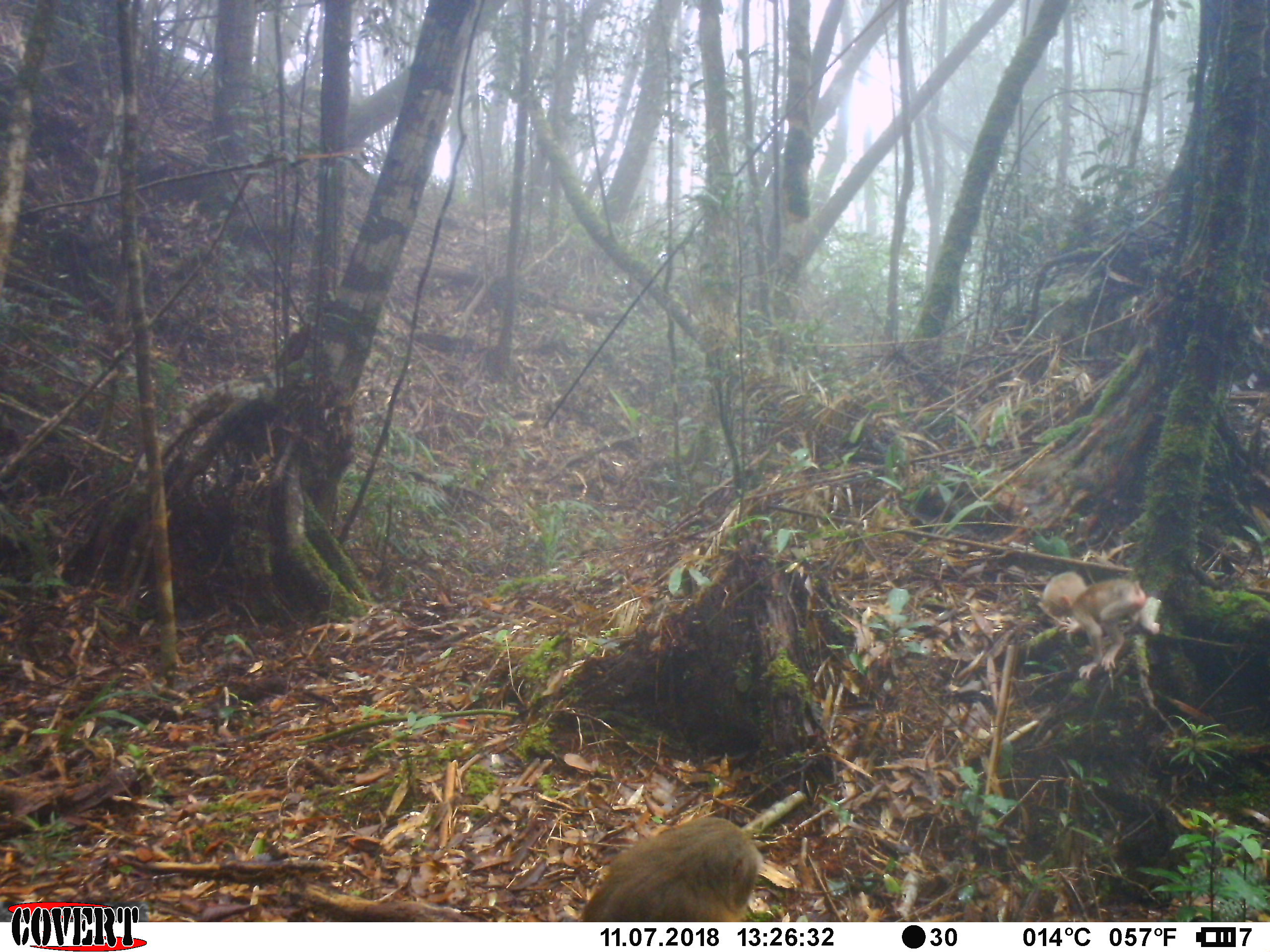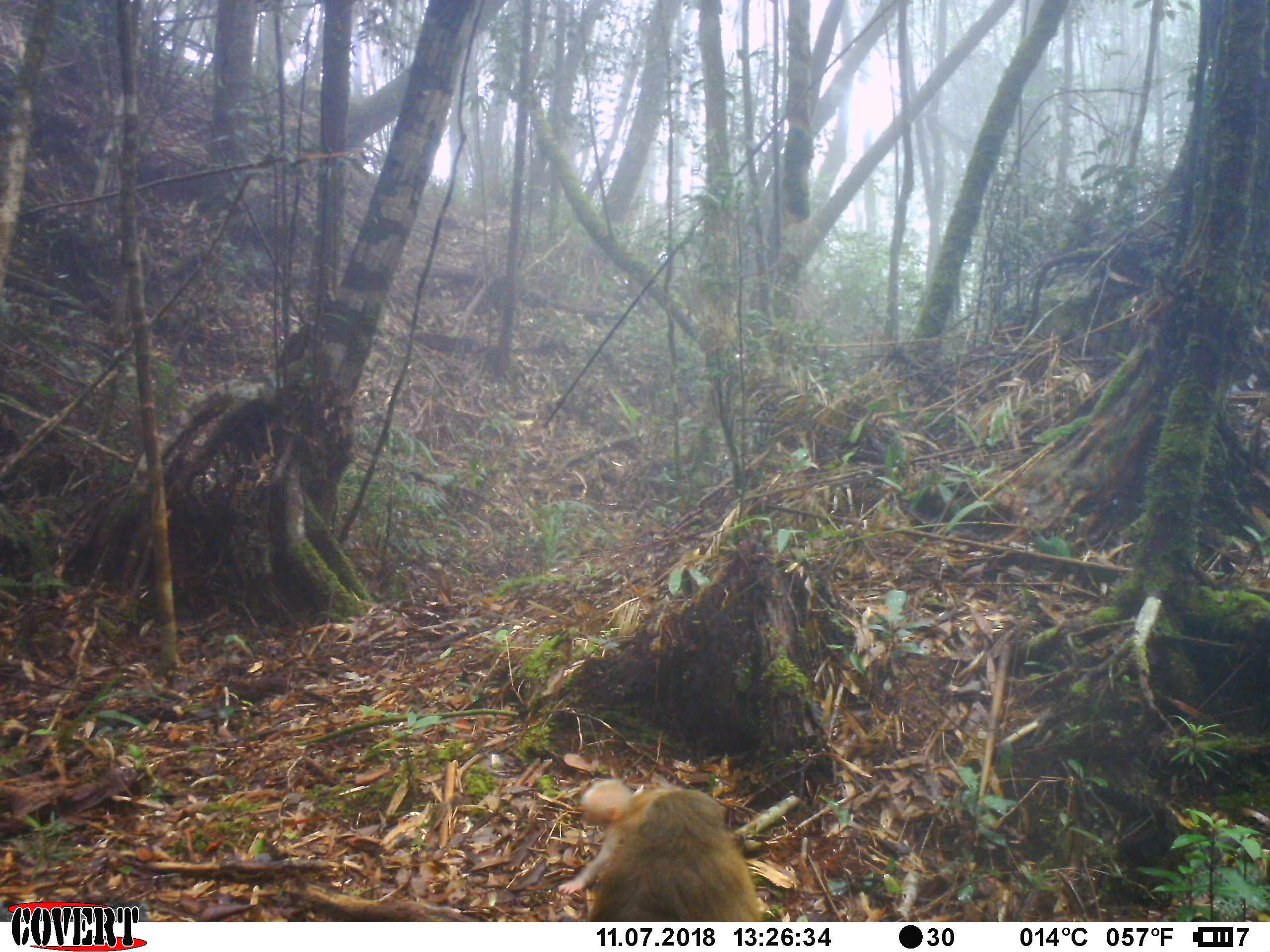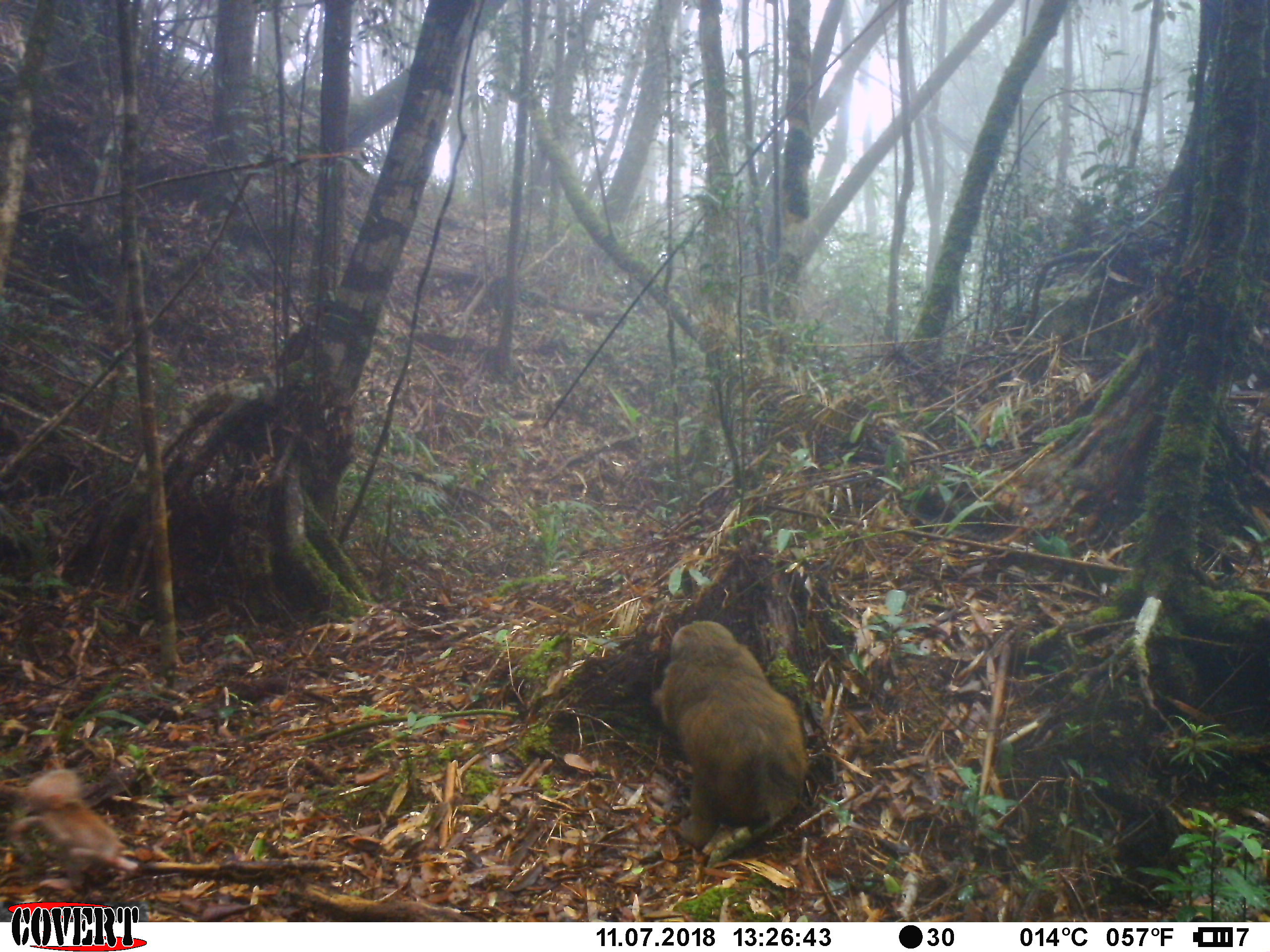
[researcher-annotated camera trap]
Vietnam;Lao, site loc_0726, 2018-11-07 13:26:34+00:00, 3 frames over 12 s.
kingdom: Animalia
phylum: Chordata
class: Mammalia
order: Primates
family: Cercopithecidae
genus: Macaca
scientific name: Macaca arctoides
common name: stump-tailed macaque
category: stump tailed macaque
Stump tailed macaque (stump-tailed macaque) (Macaca arctoides). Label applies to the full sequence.